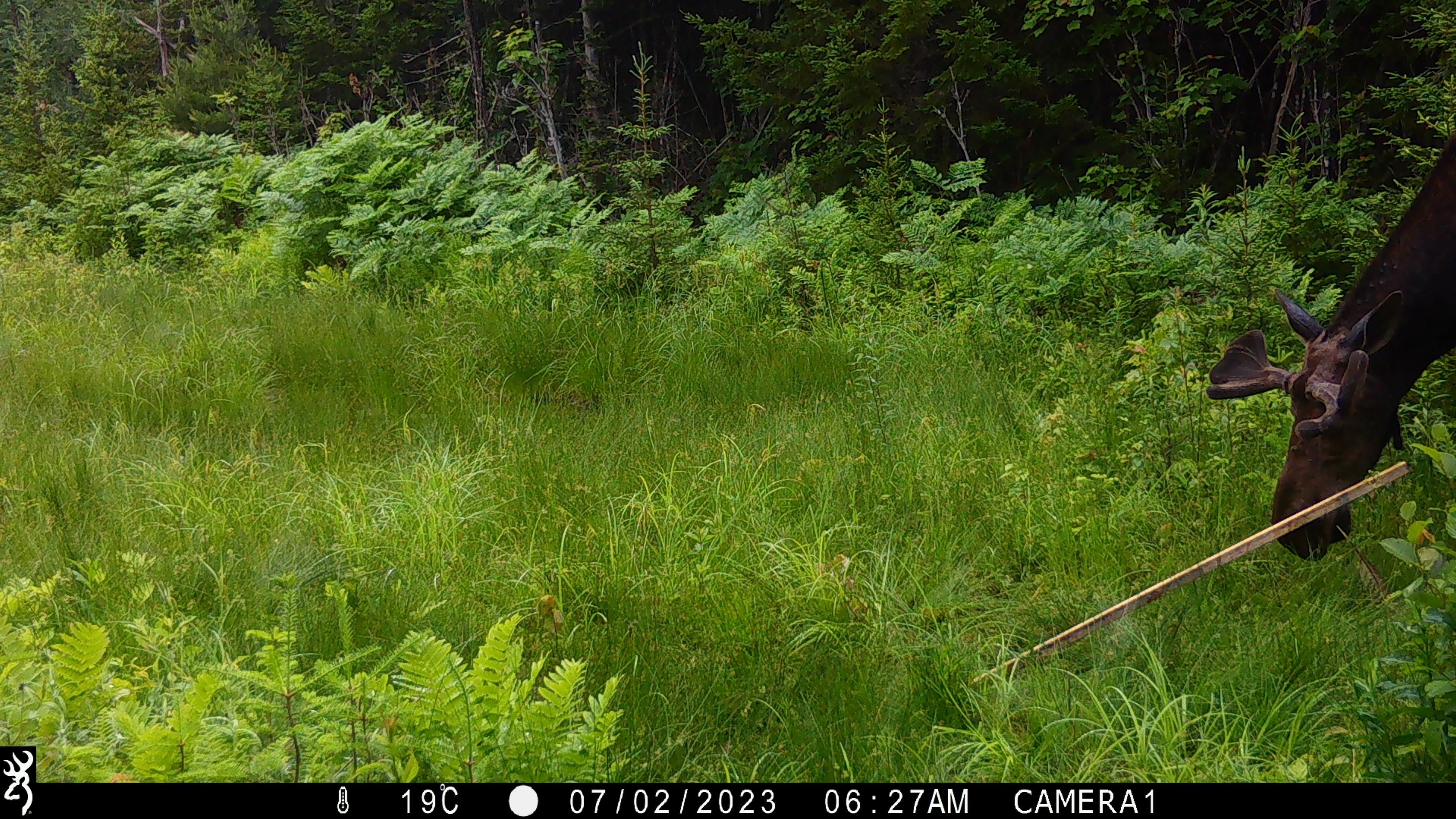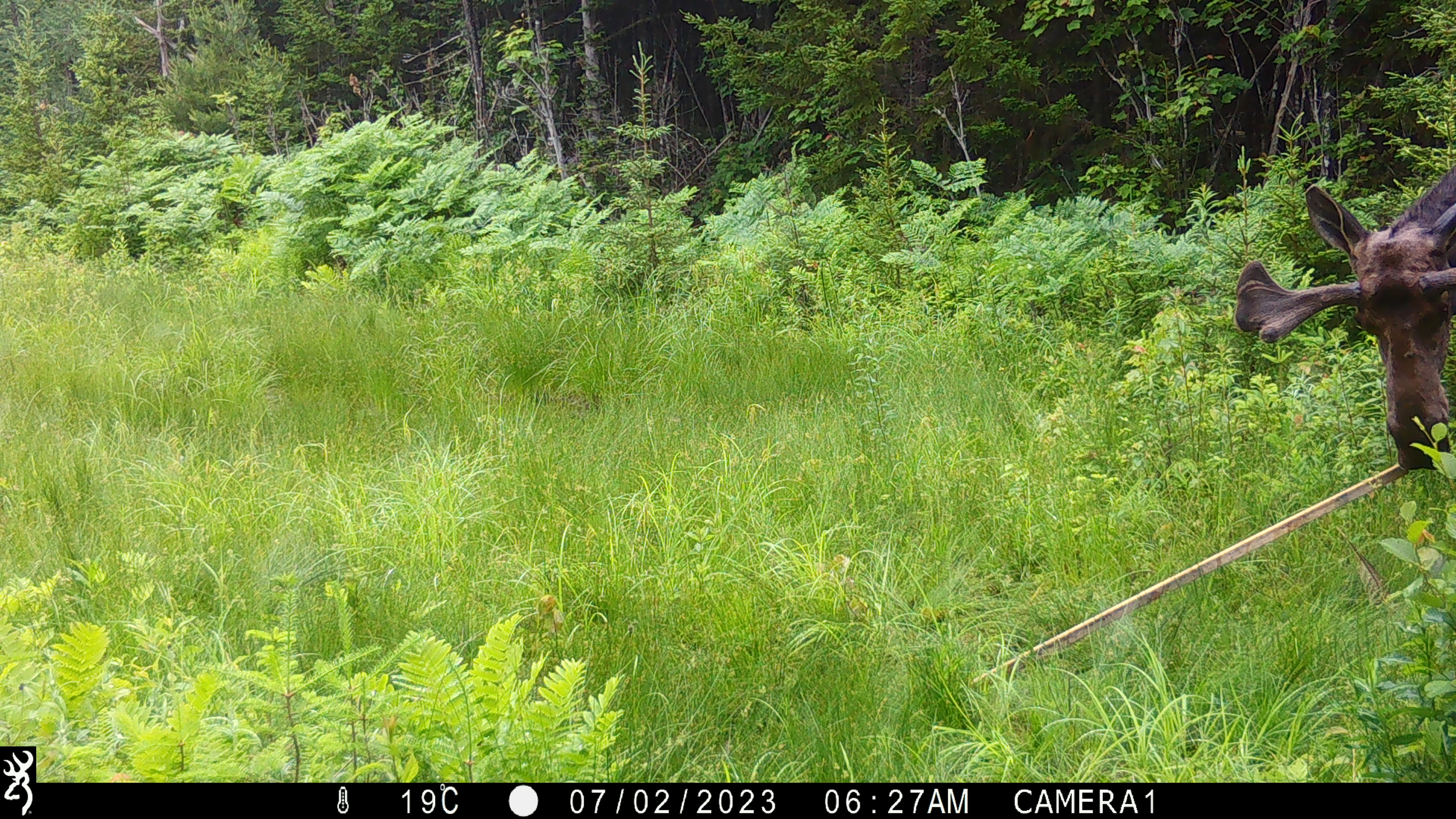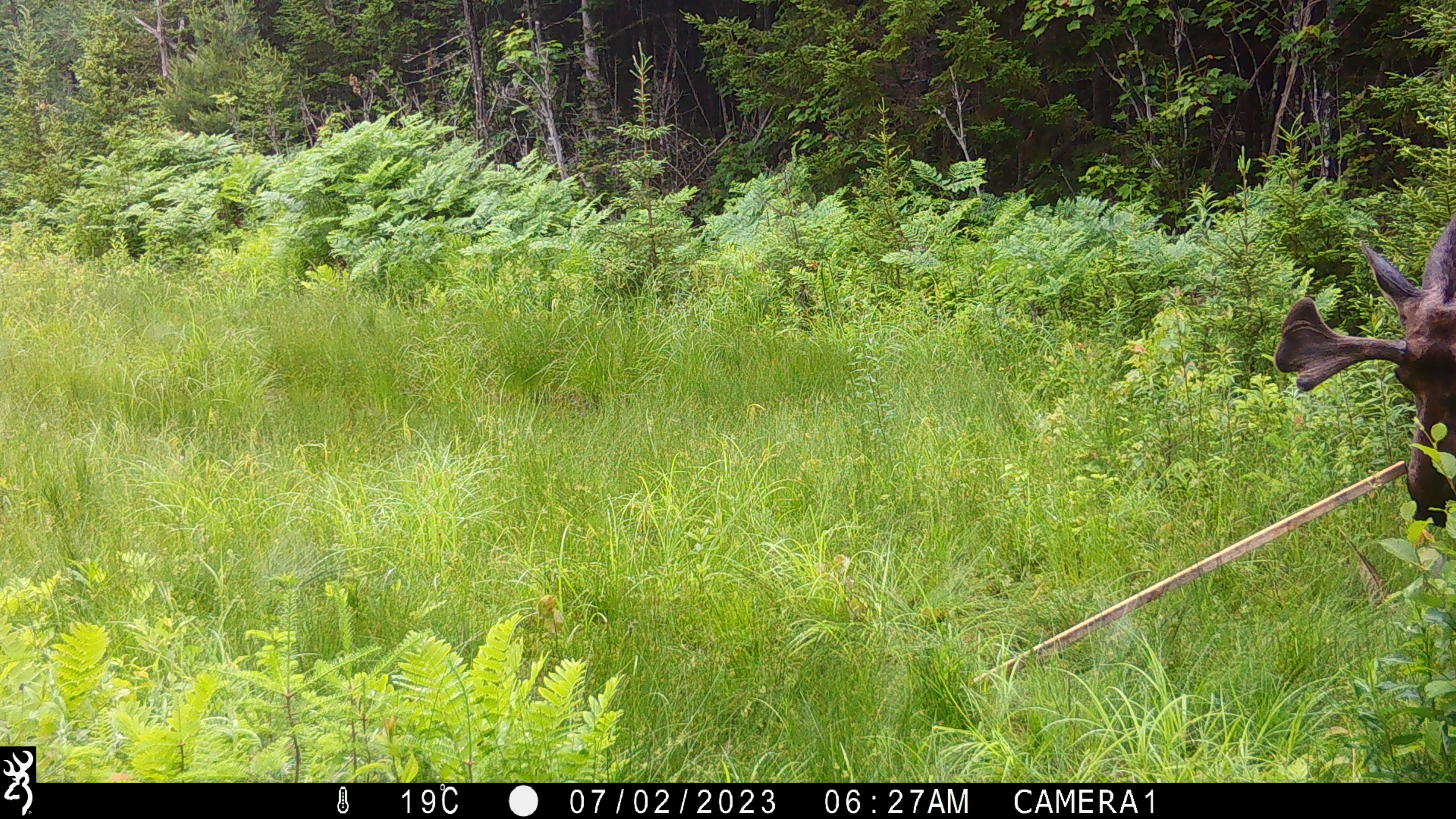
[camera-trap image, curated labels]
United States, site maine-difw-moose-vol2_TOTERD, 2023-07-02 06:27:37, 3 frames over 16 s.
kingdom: Animalia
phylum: Chordata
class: Mammalia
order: Artiodactyla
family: Cervidae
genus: Alces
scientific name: Alces alces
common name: moose